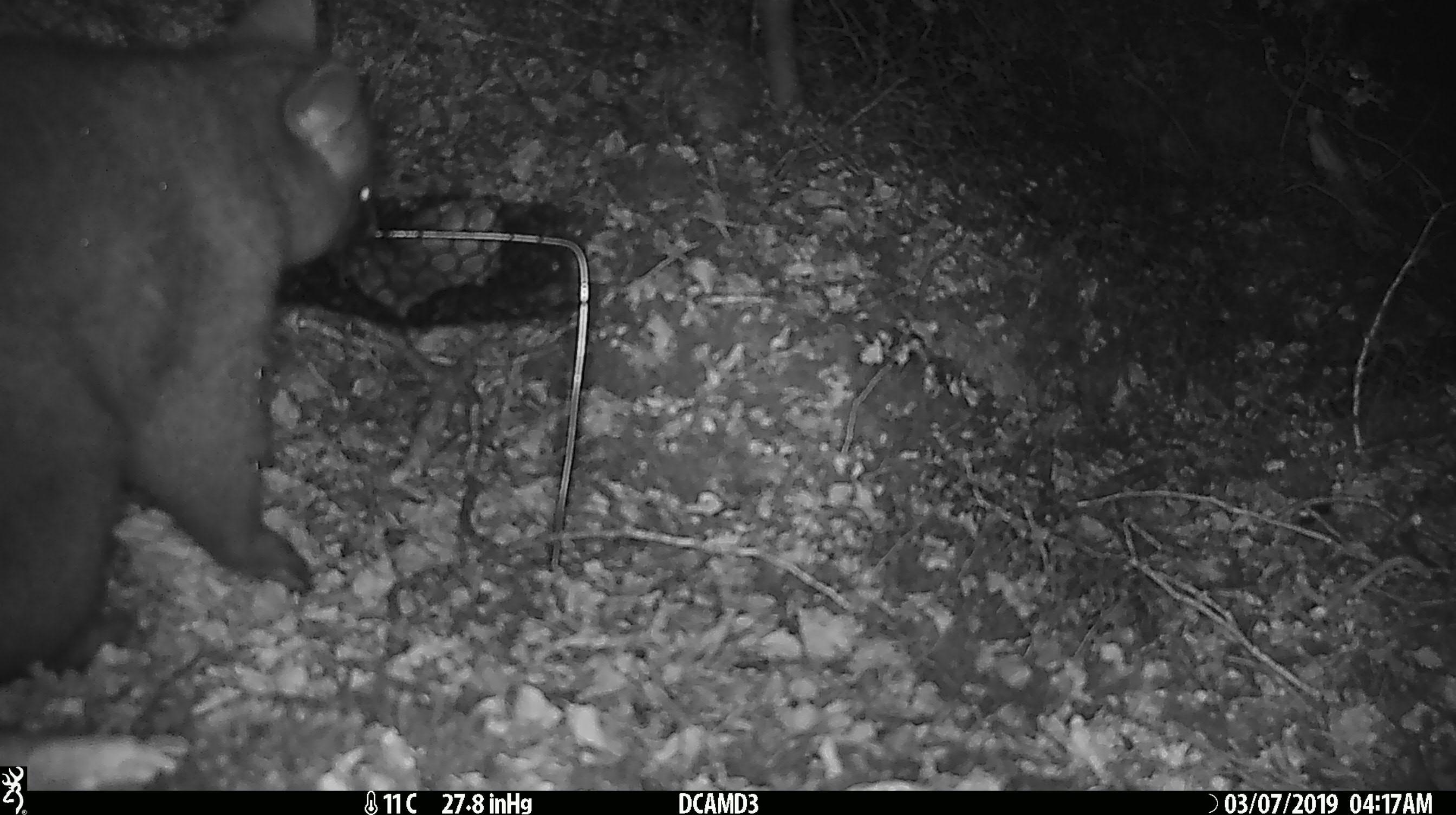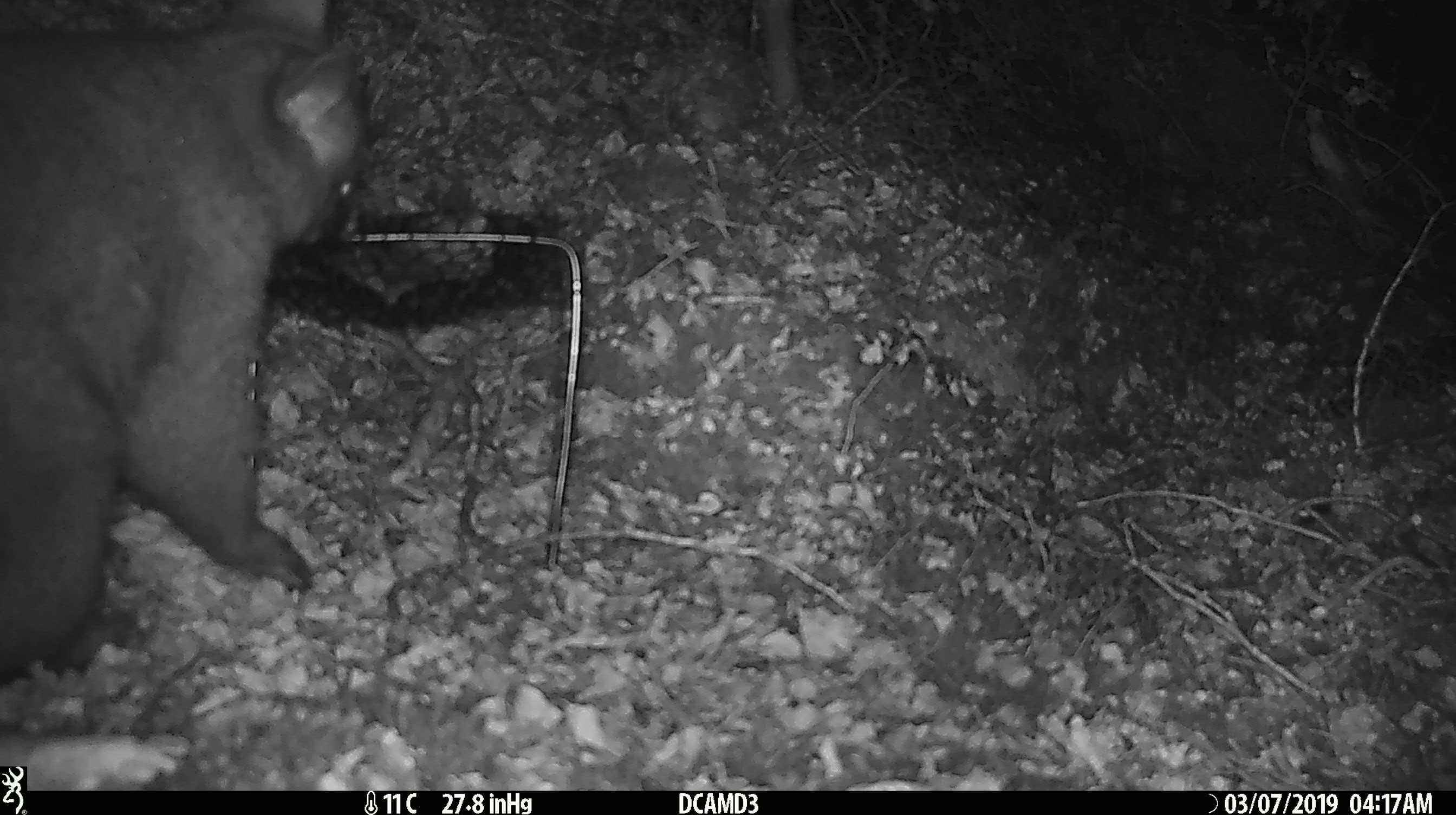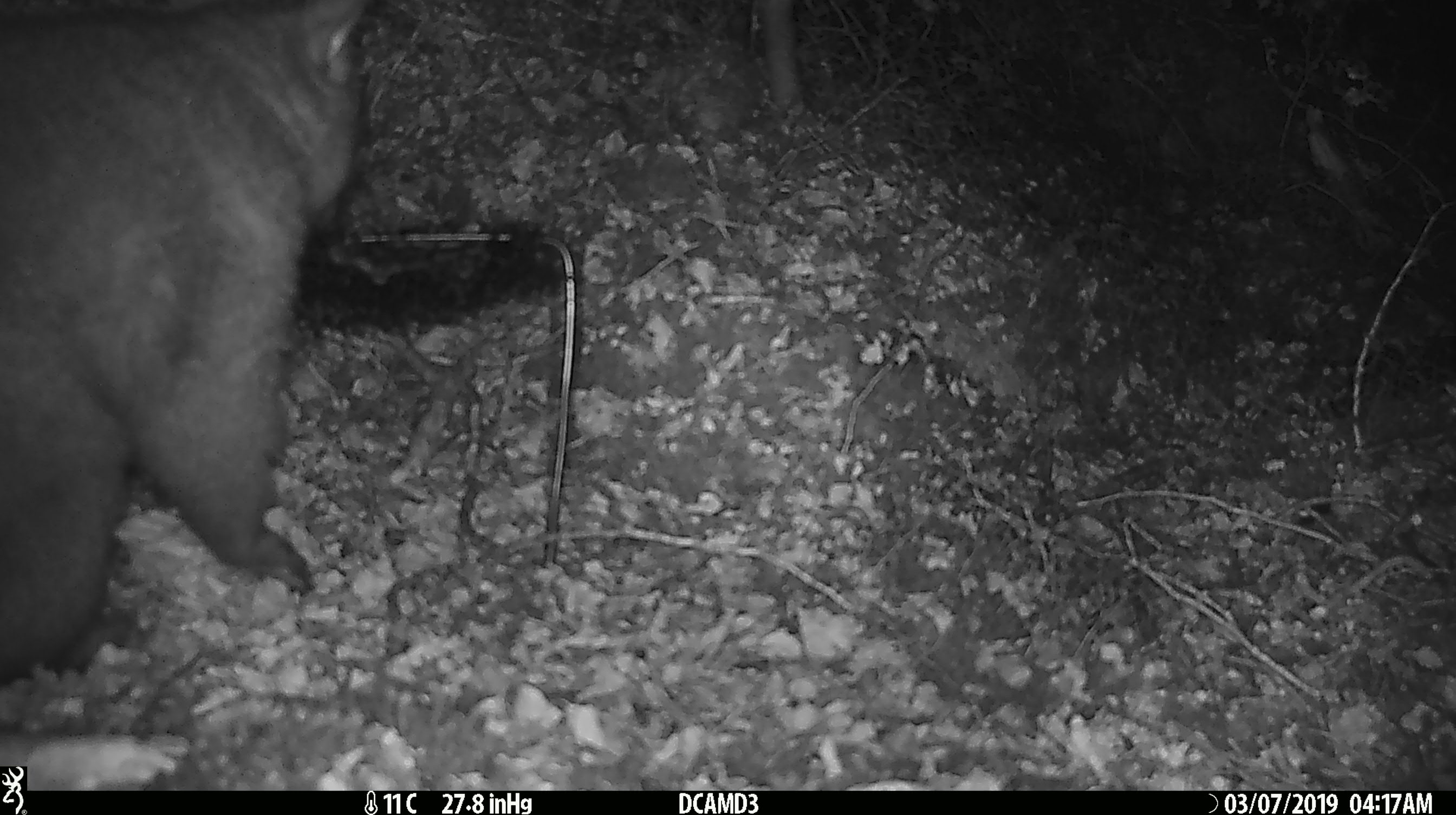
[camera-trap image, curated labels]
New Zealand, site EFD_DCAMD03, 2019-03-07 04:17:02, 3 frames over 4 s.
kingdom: Animalia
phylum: Chordata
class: Mammalia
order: Diprotodontia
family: Phalangeridae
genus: Trichosurus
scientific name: Trichosurus vulpecula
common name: common brushtail possum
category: possum